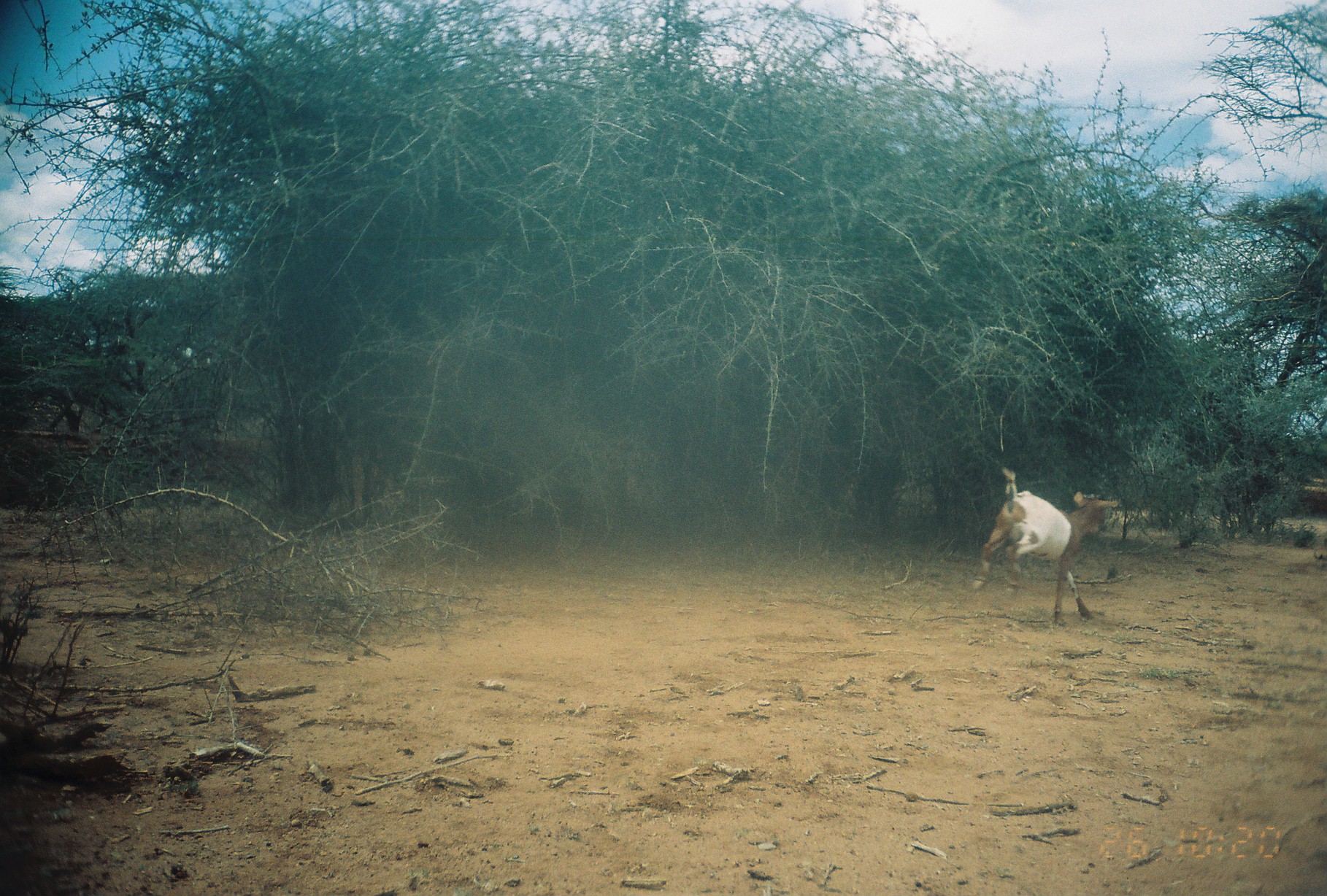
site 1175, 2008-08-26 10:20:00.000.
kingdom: Animalia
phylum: Chordata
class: Mammalia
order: Artiodactyla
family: Bovidae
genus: Capra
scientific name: Capra aegagrus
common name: wild goat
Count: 1.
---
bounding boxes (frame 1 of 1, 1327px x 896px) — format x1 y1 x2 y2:
capra aegagrus: 975 464 1118 627